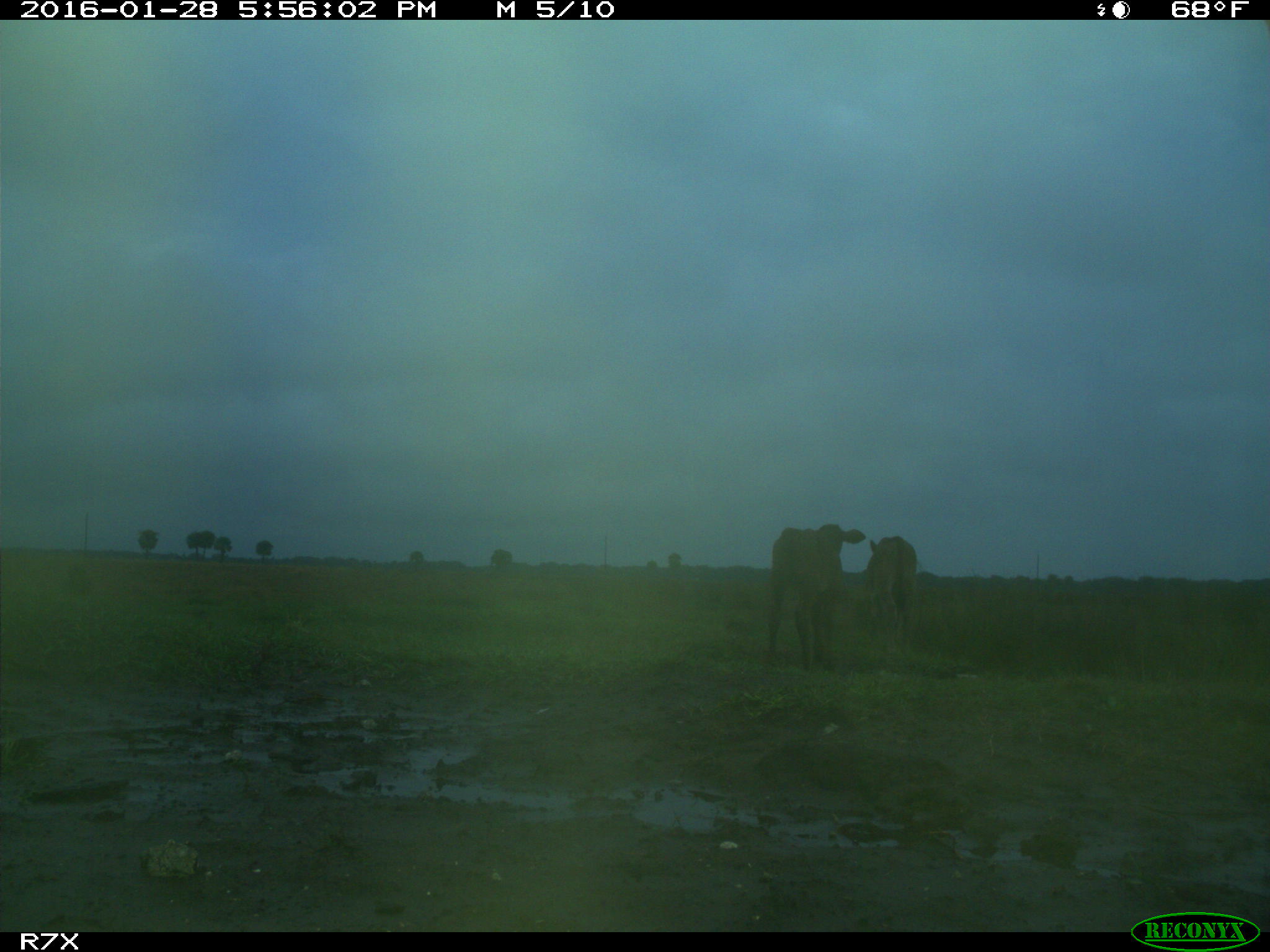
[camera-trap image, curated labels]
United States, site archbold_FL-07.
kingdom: Animalia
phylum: Chordata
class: Mammalia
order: Artiodactyla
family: Bovidae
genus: Bos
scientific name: Bos taurus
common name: domestic cow